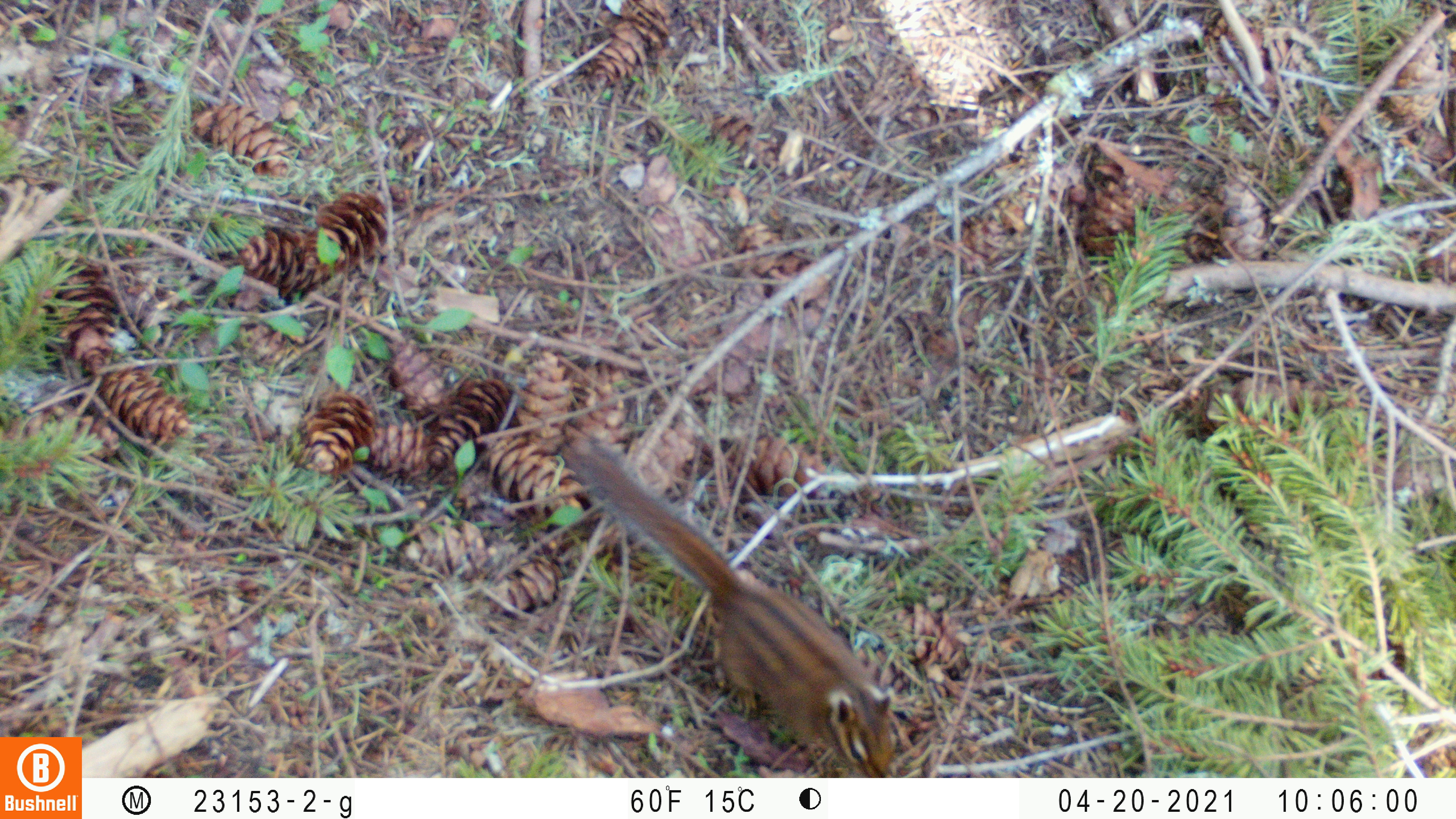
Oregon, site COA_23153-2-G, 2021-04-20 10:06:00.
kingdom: Animalia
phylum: Chordata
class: Mammalia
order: Rodentia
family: Sciuridae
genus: Neotamias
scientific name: Neotamias townsendii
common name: townsend's chipmunk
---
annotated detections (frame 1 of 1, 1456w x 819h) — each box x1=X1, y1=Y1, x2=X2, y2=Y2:
townsend's chipmunk: x1=559, y1=426, x2=903, y2=772